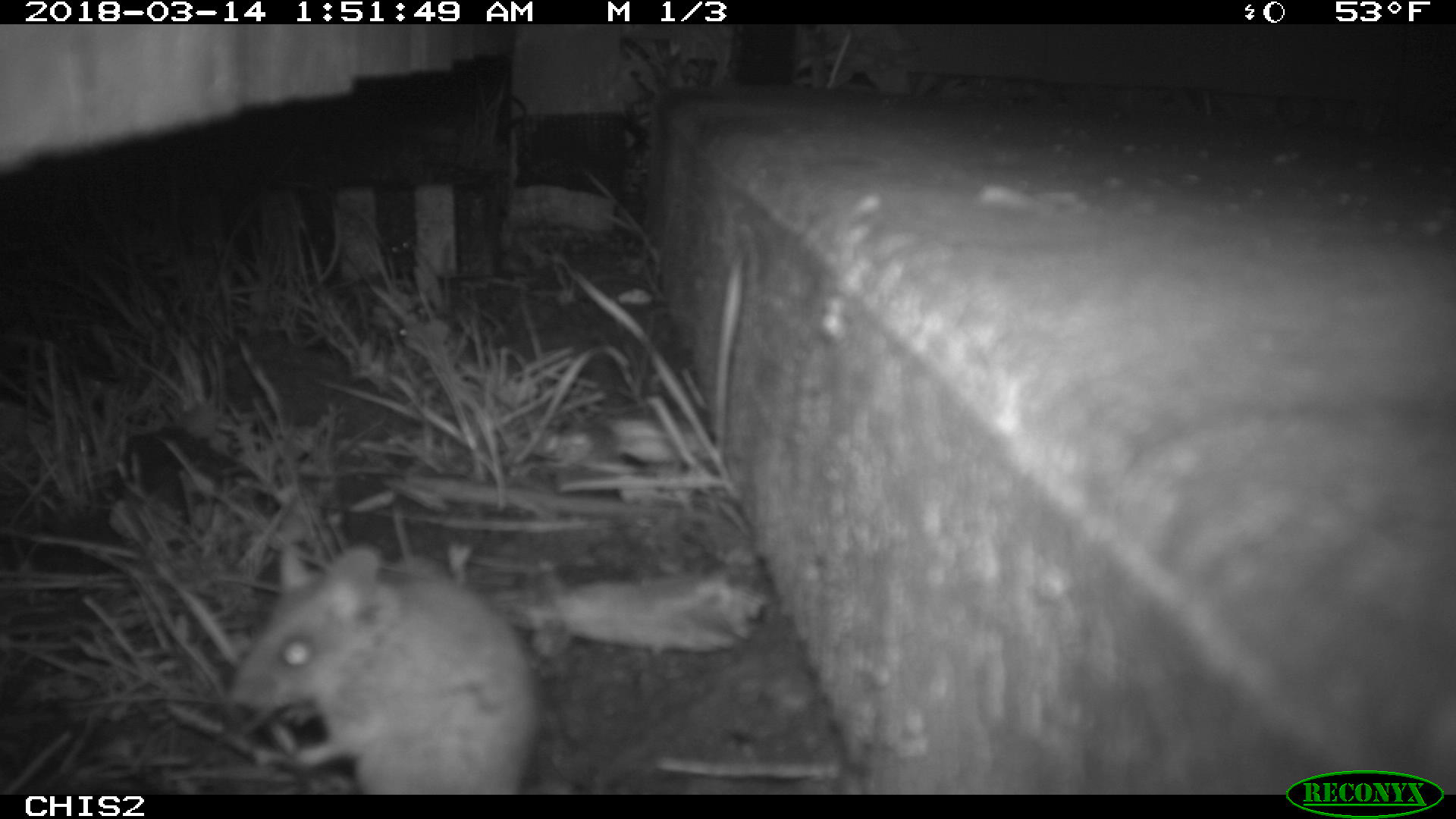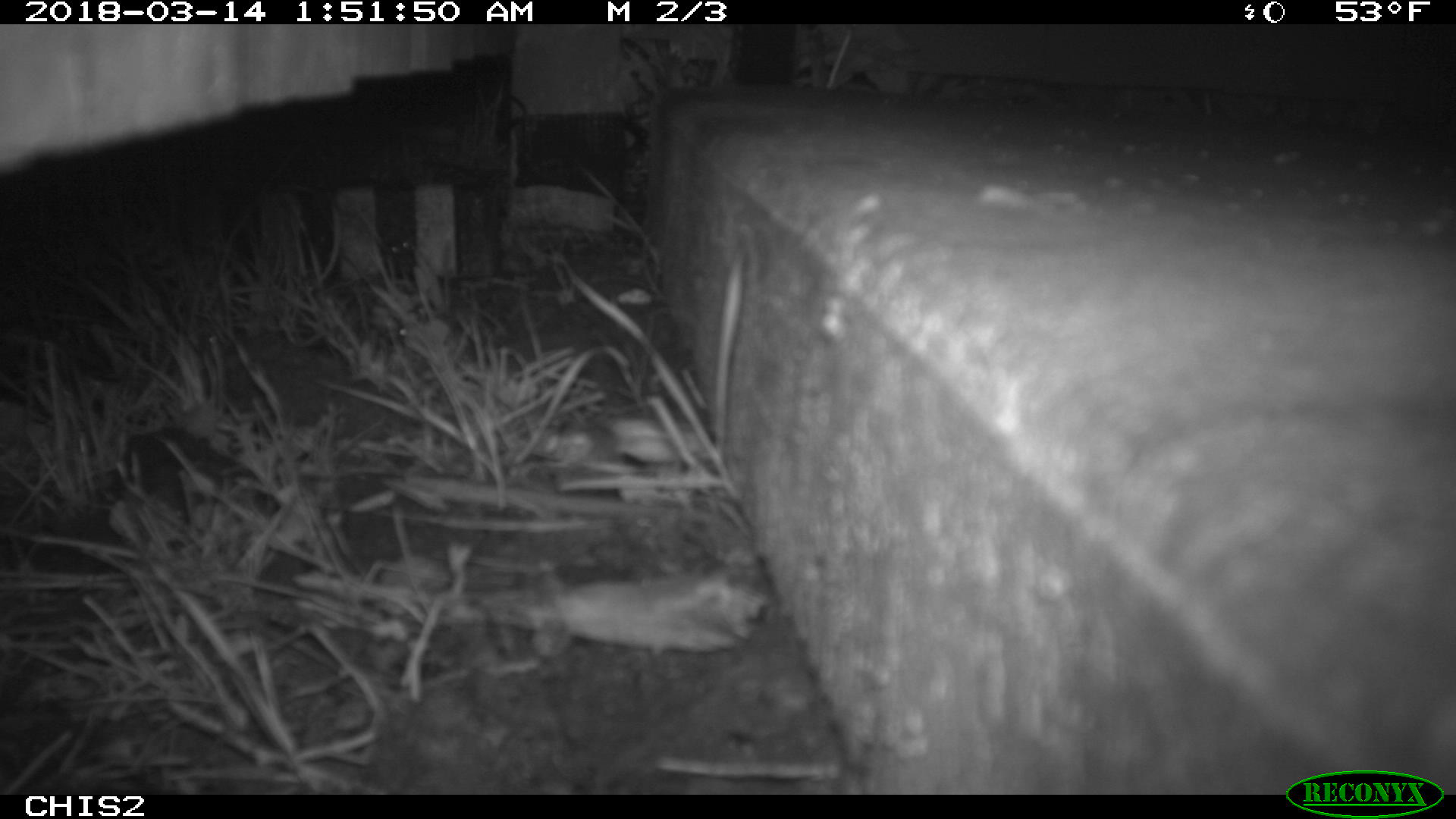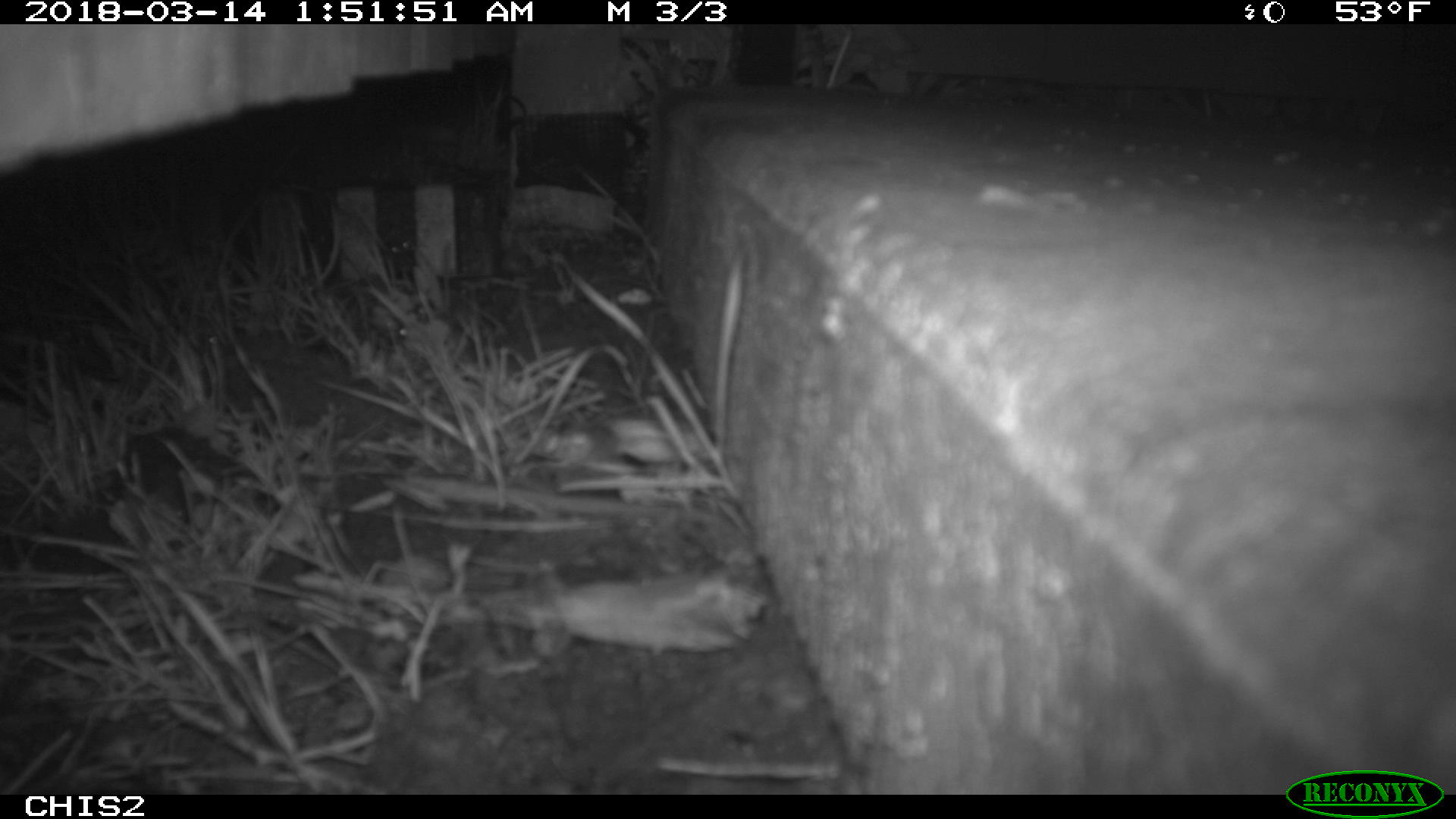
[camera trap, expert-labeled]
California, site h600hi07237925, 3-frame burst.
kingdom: Animalia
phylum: Chordata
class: Mammalia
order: Rodentia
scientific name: Rodentia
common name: rodent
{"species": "rodent (Rodentia)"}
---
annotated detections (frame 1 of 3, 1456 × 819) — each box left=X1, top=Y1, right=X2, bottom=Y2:
rodent: left=230, top=541, right=570, bottom=795